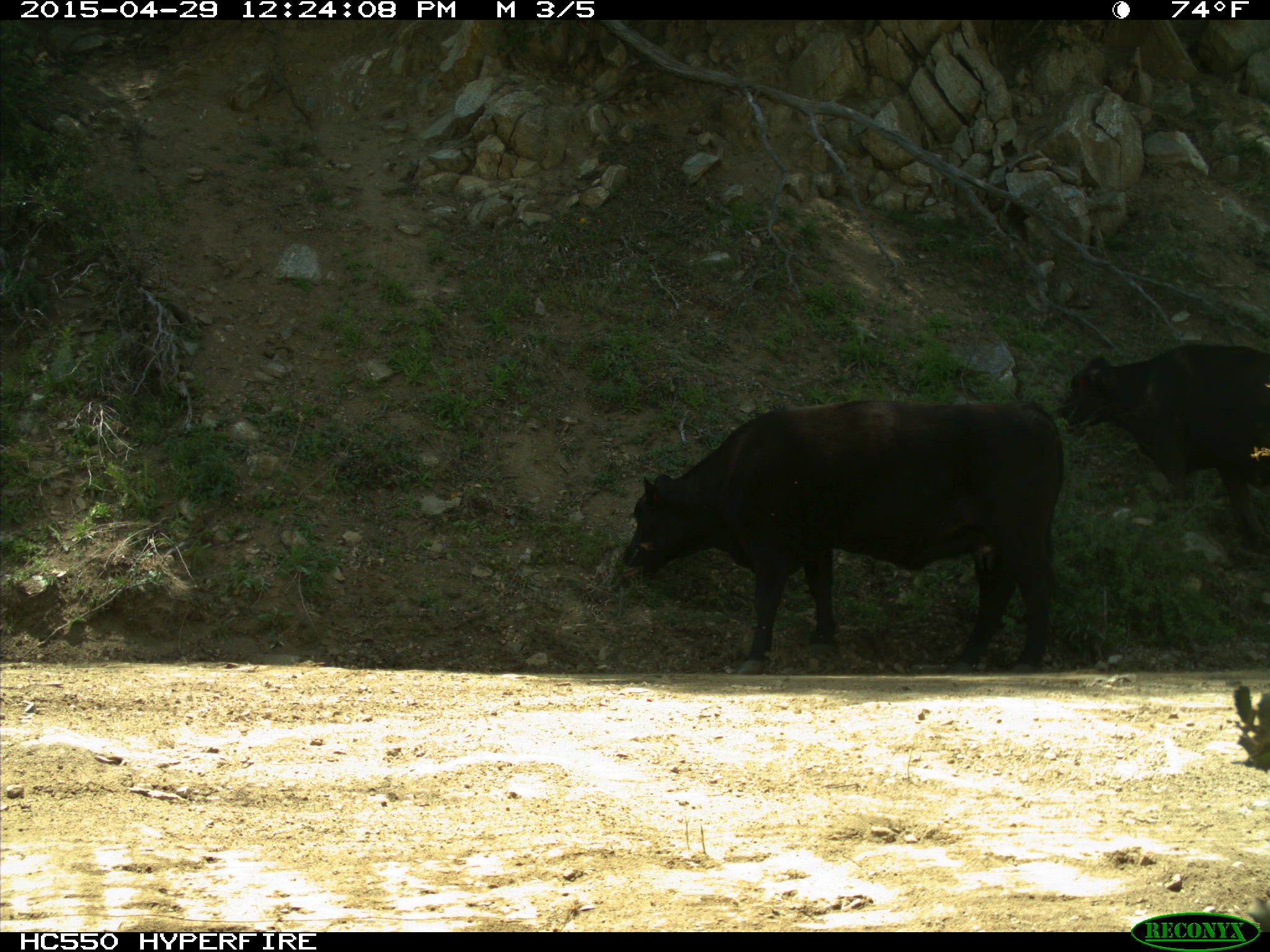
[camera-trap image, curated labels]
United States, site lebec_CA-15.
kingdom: Animalia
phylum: Chordata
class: Mammalia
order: Artiodactyla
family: Bovidae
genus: Bos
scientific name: Bos taurus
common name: domestic cow